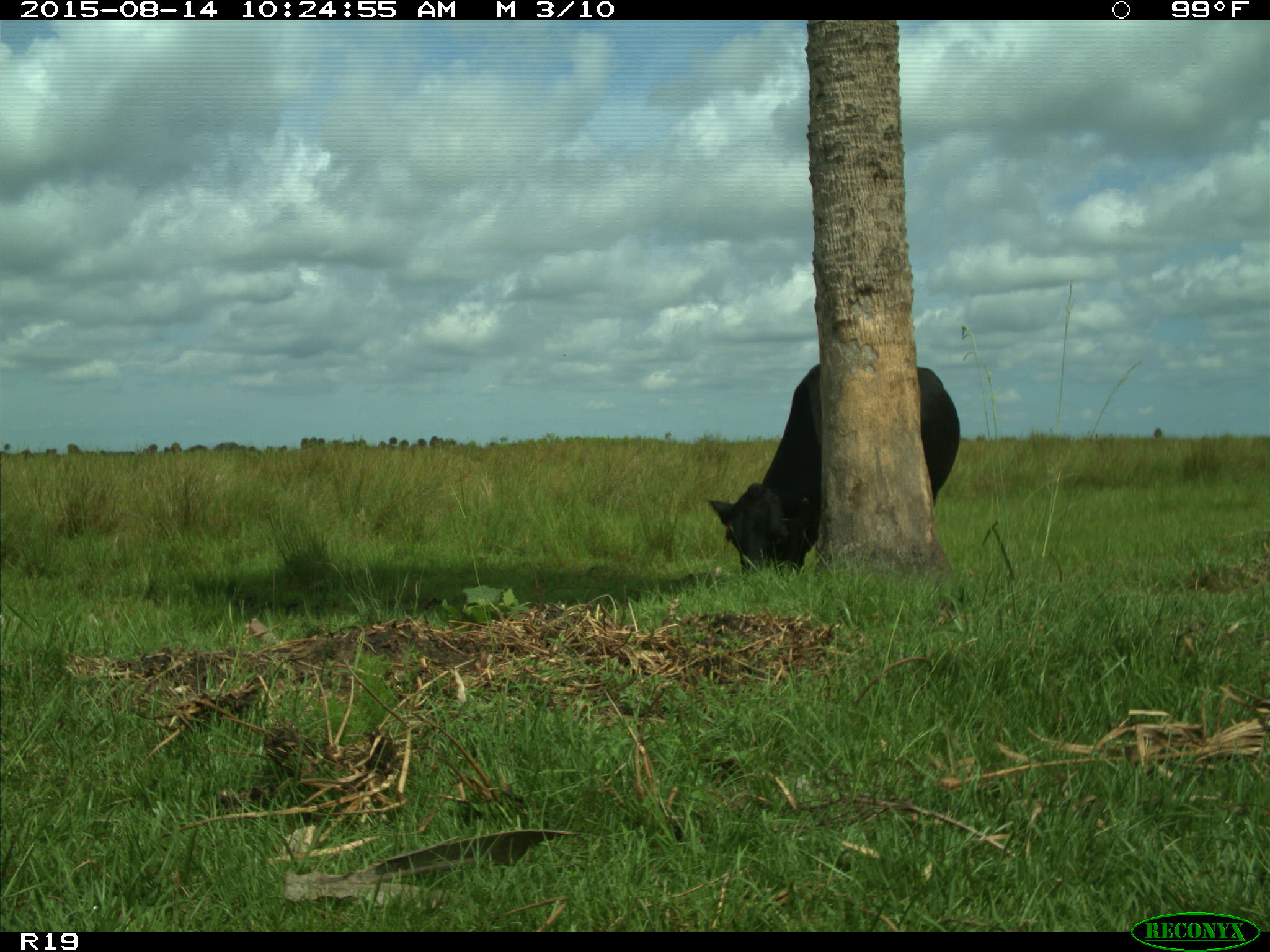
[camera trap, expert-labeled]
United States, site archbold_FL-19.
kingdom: Animalia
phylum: Chordata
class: Mammalia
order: Artiodactyla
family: Bovidae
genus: Bos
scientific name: Bos taurus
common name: domestic cow